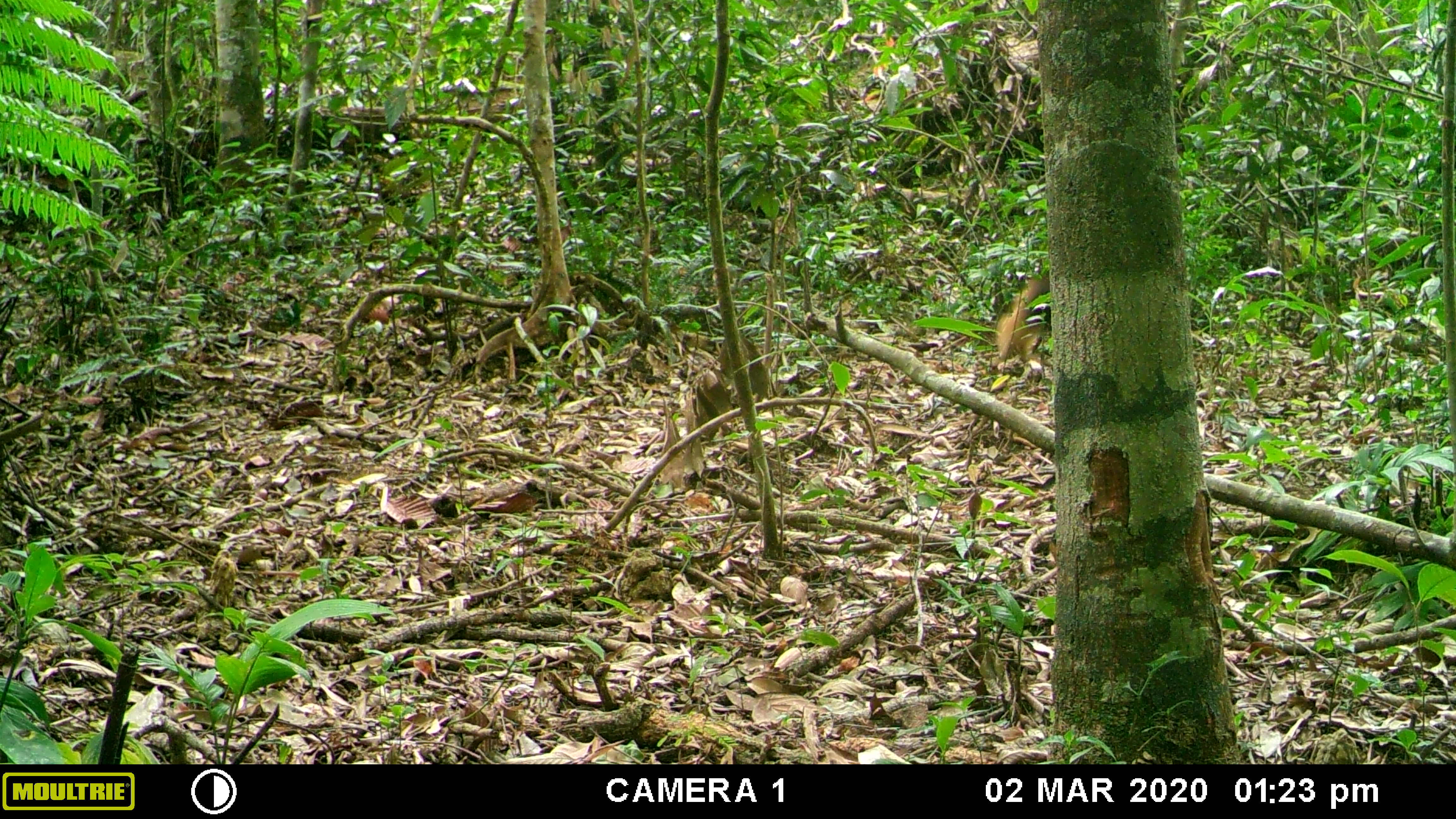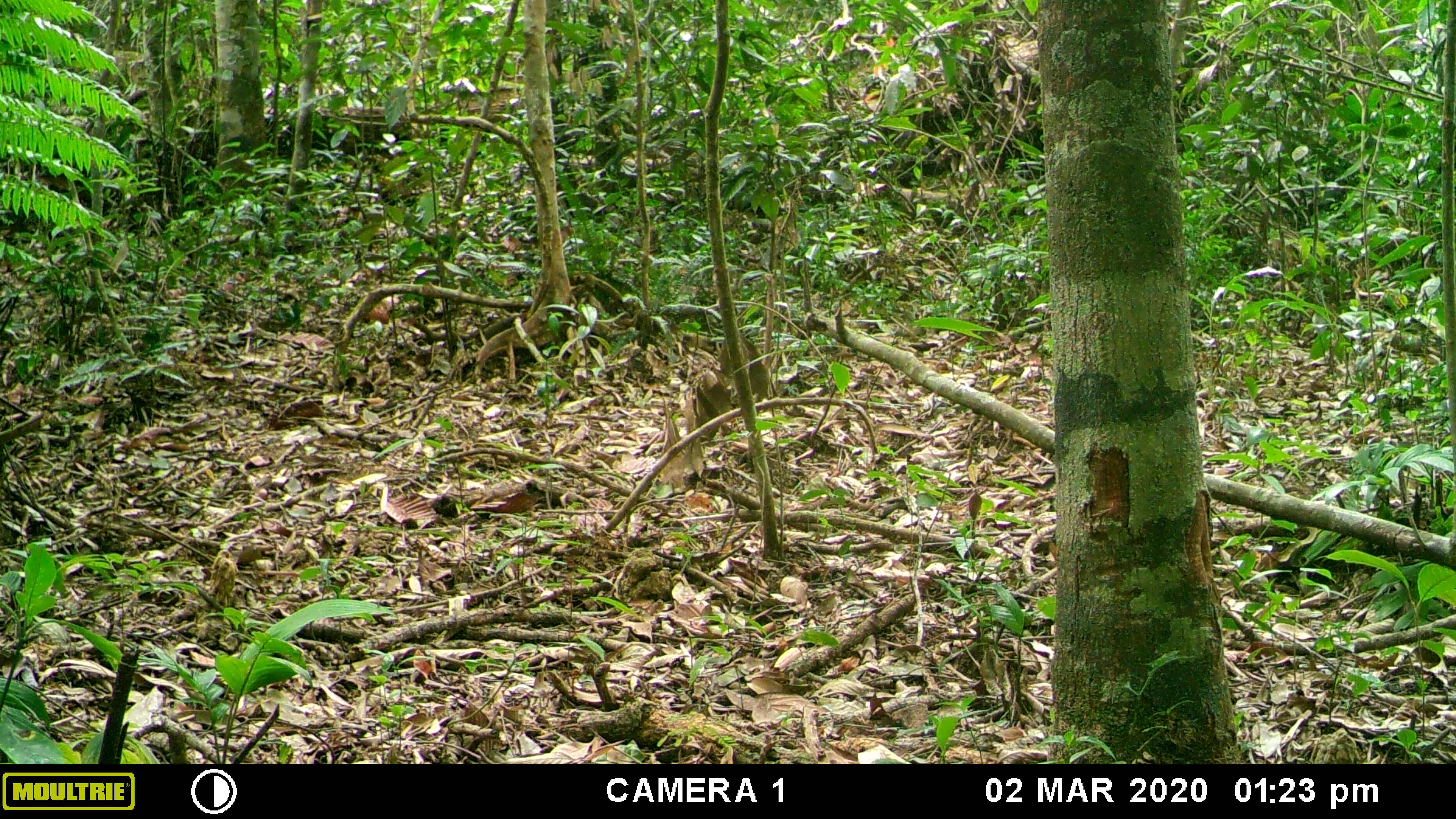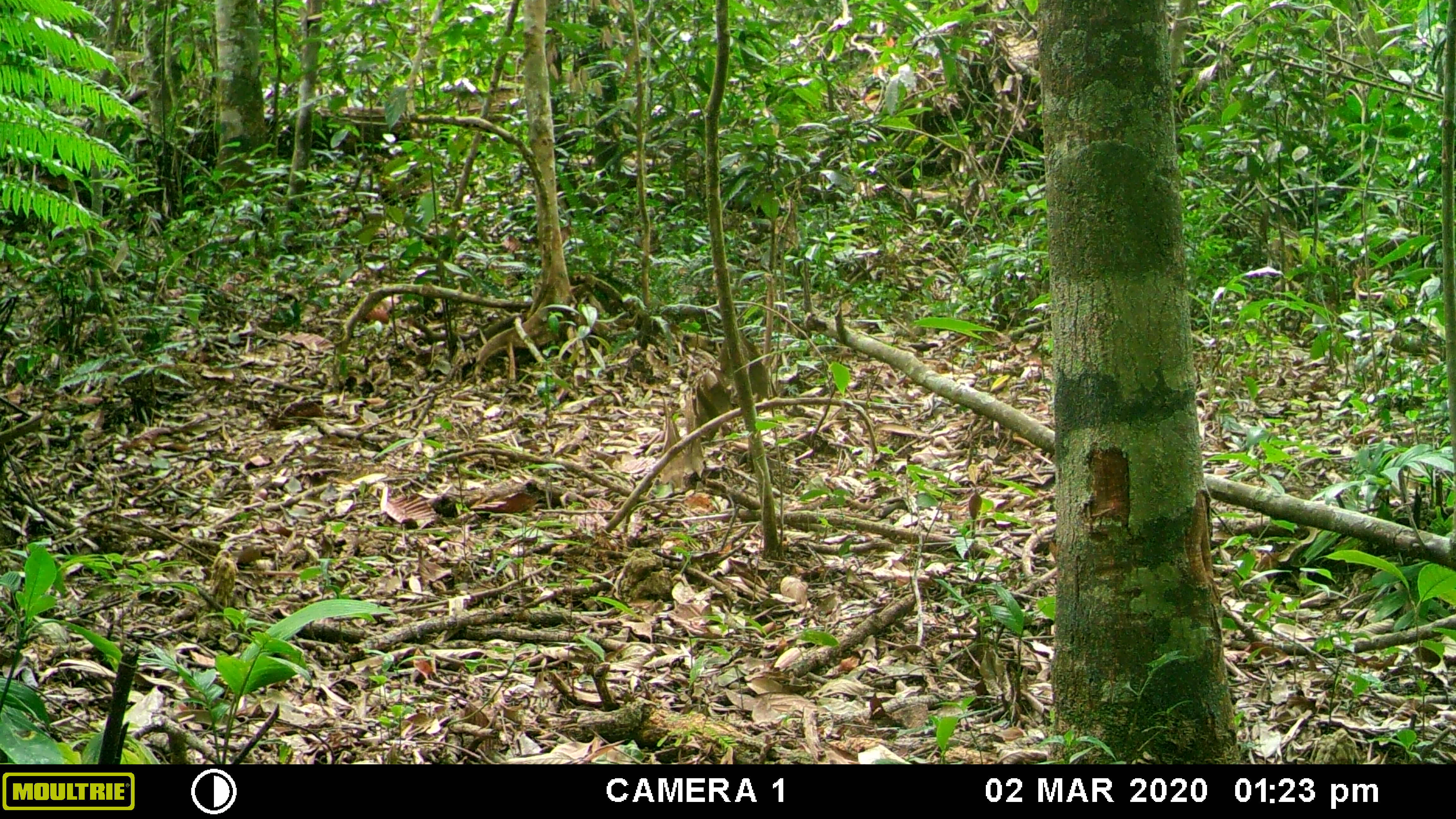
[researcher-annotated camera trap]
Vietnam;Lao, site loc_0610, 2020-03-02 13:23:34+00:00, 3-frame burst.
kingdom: Animalia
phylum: Chordata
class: Mammalia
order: Carnivora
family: Mustelidae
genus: Martes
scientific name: Martes flavigula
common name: yellow-throated marten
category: yellow throated marten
Yellow throated marten (yellow-throated marten) (Martes flavigula). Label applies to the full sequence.